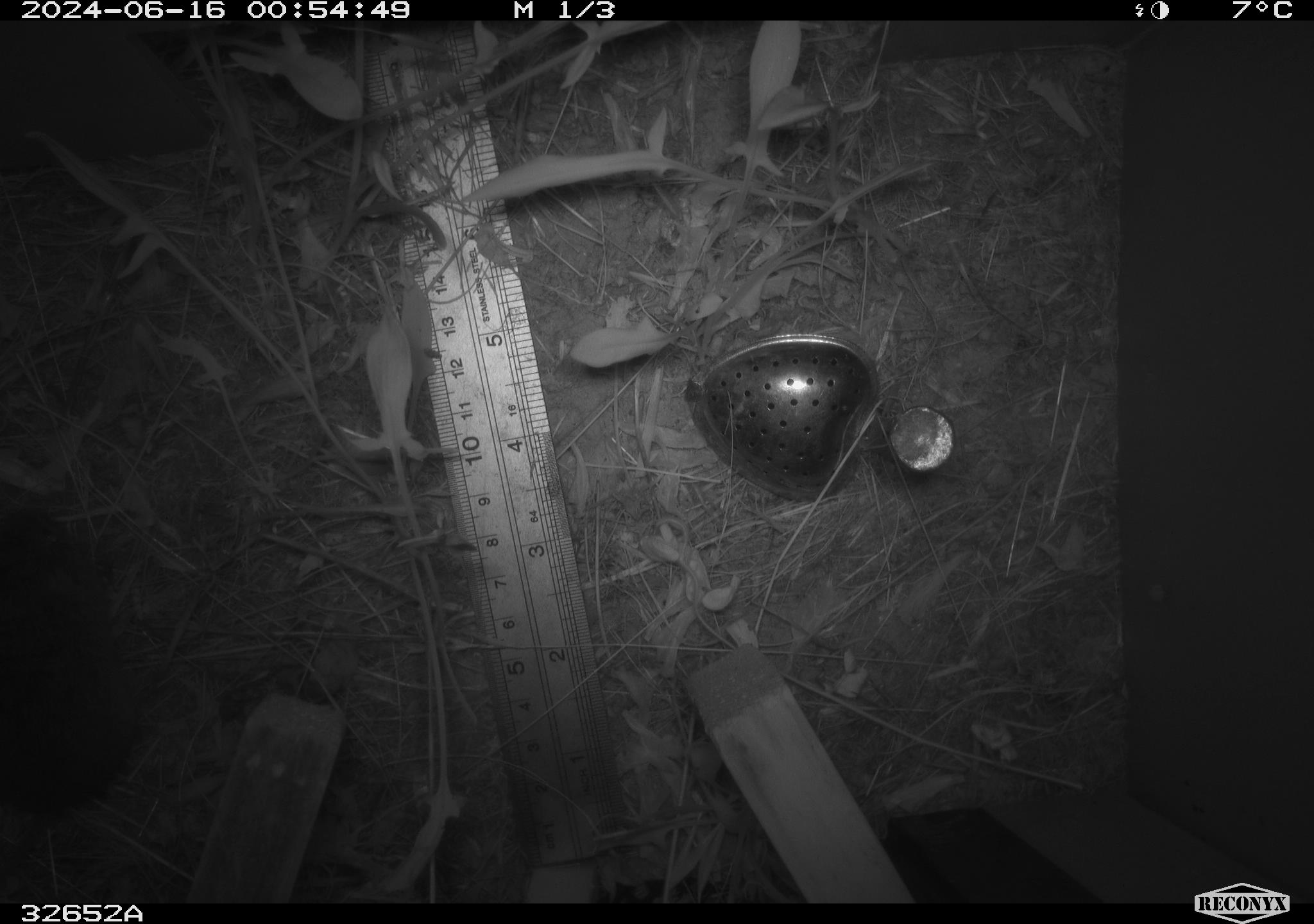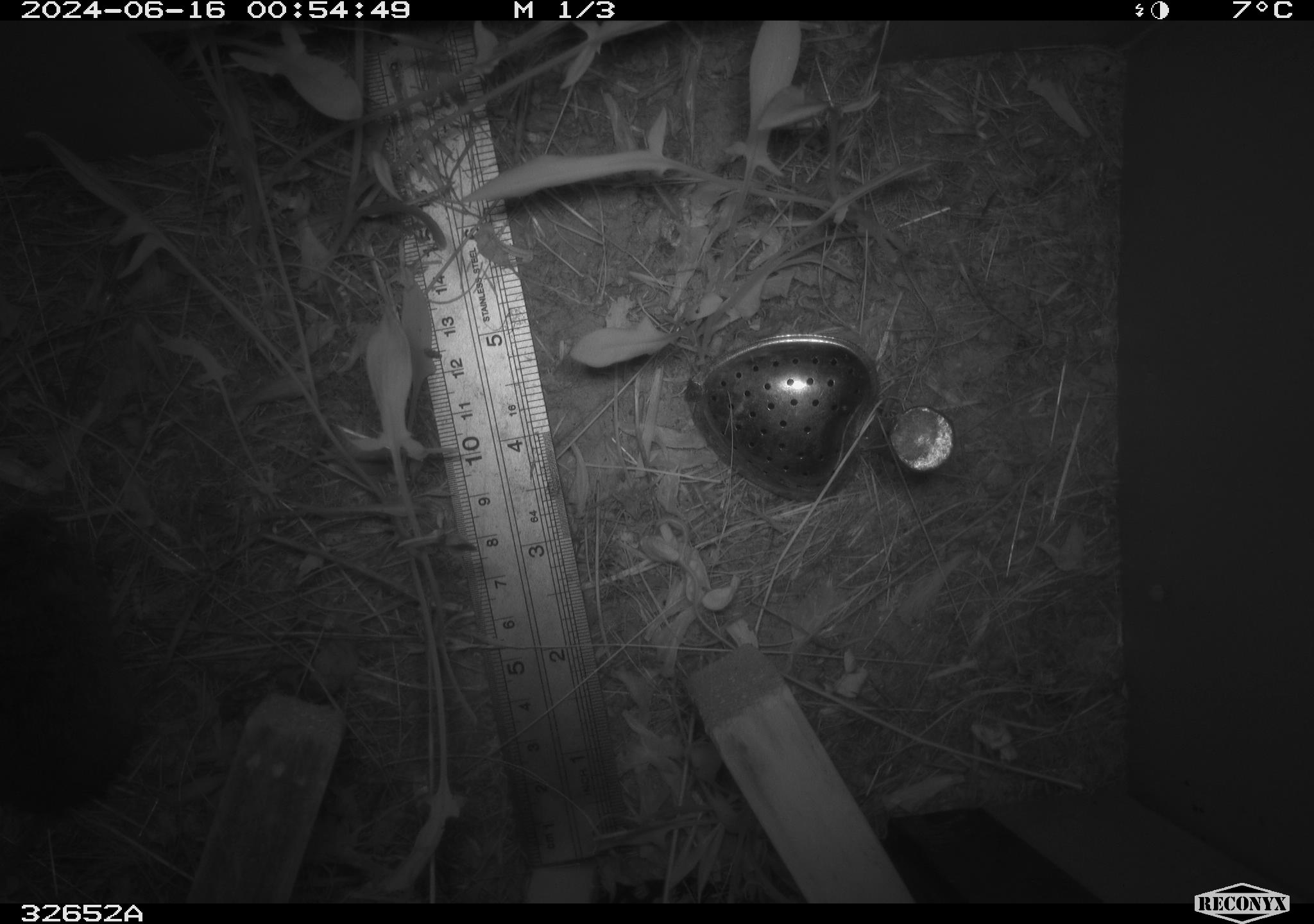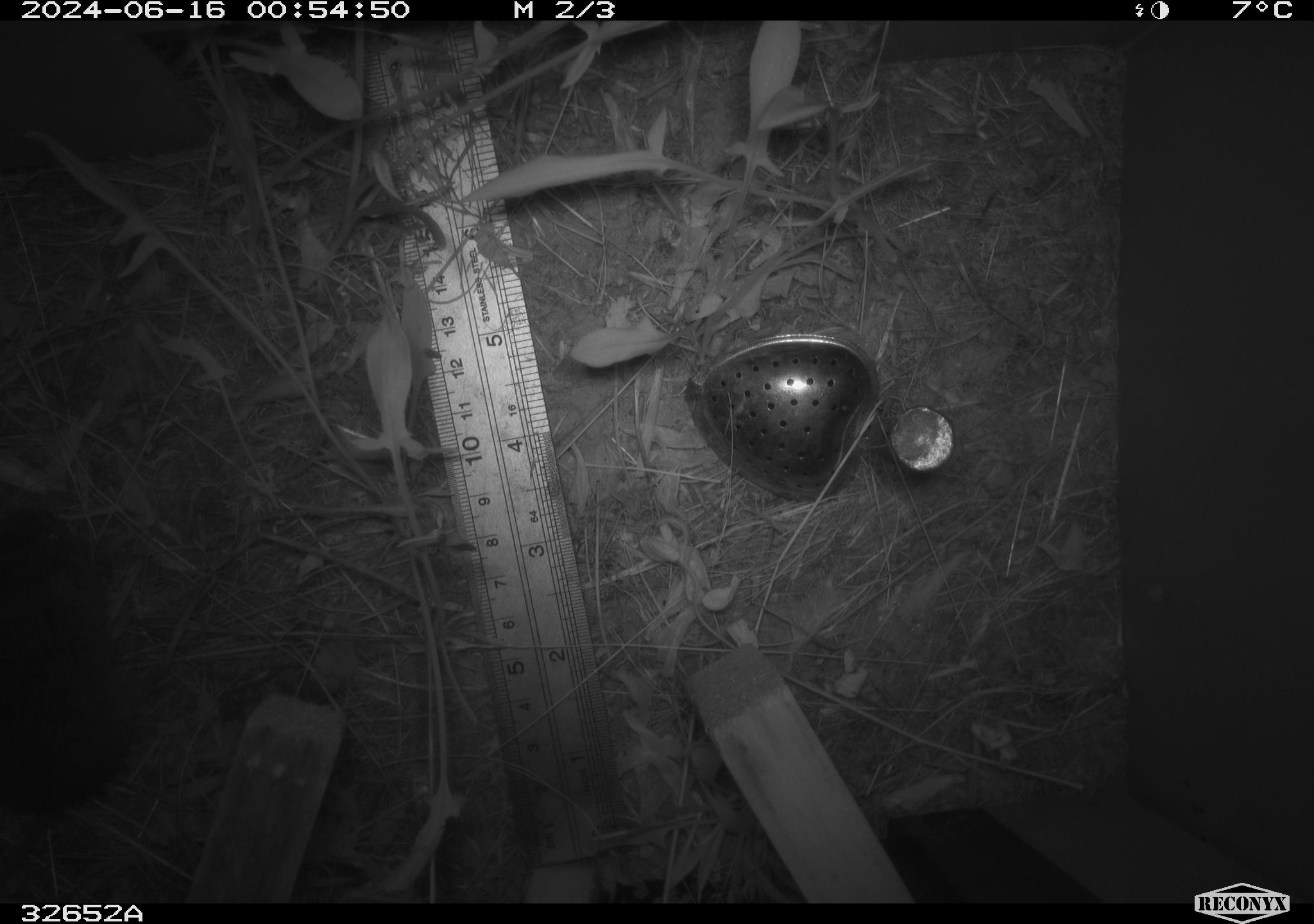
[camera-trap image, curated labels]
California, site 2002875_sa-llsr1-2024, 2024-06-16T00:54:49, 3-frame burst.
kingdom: Animalia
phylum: Chordata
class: Mammalia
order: Rodentia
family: Cricetidae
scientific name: Arvicolinae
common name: voles, lemmings, and muskrats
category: arvicolinae subfamily